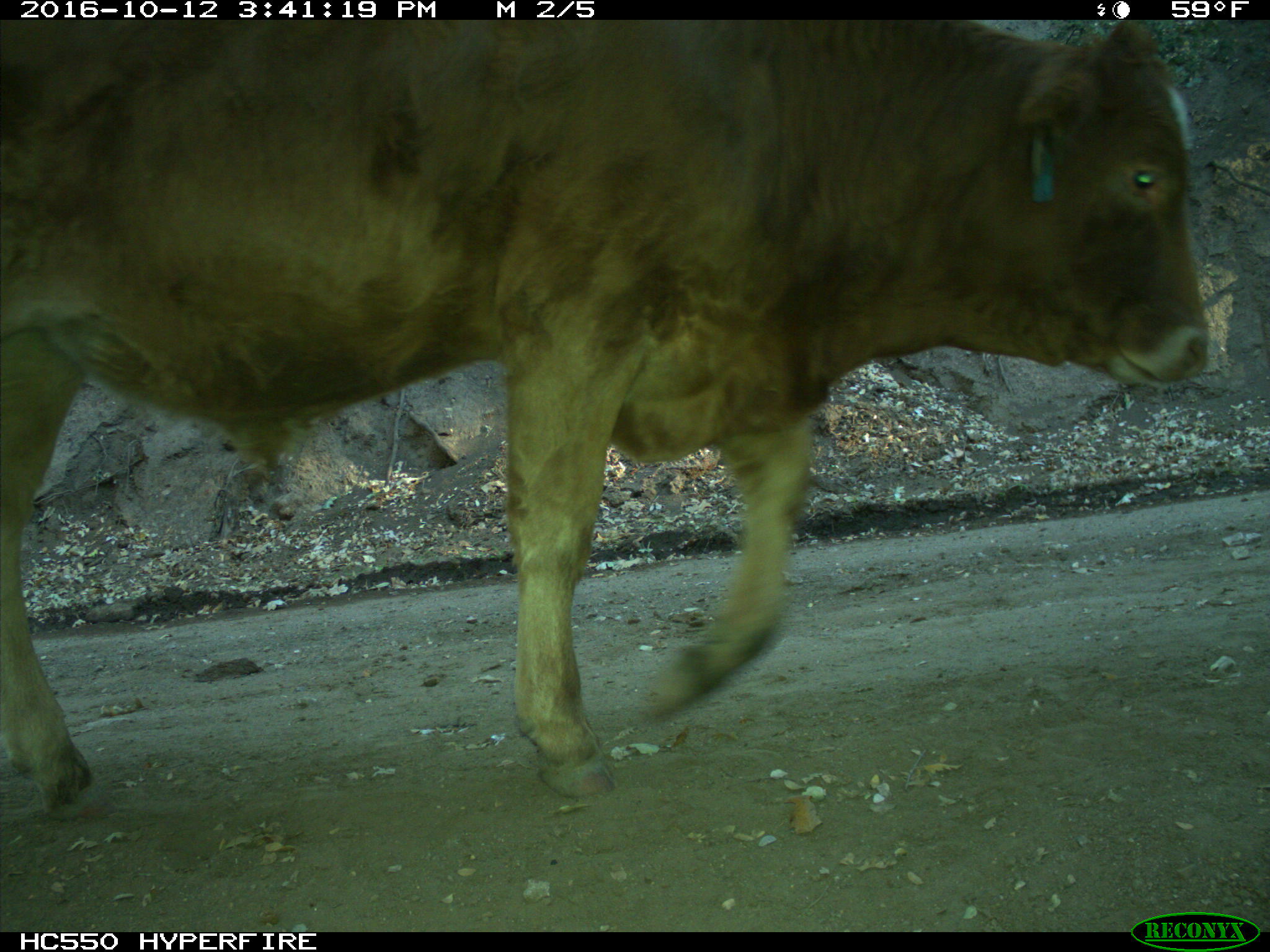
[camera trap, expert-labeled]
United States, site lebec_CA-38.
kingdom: Animalia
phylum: Chordata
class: Mammalia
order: Artiodactyla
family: Bovidae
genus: Bos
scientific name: Bos taurus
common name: domestic cow